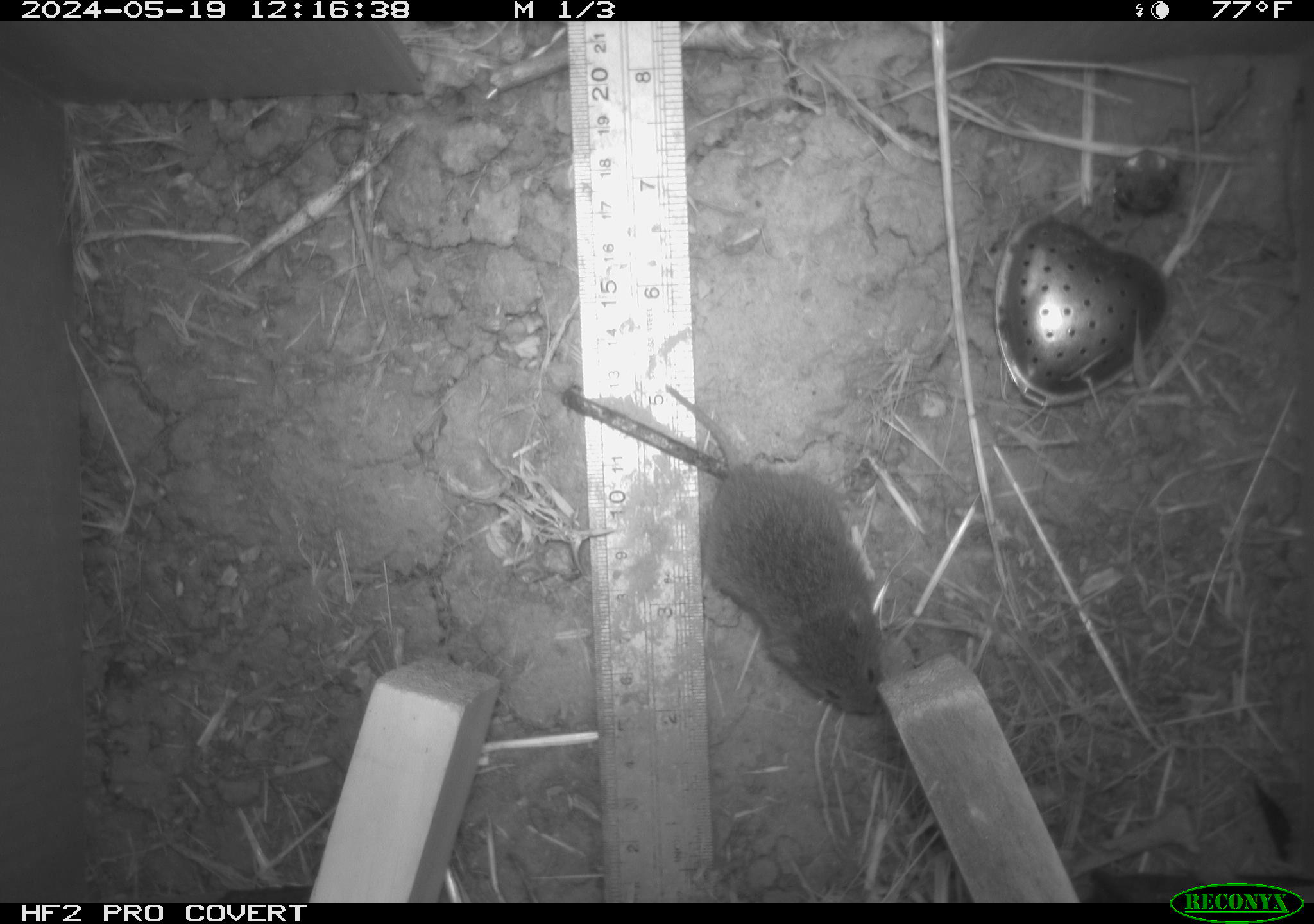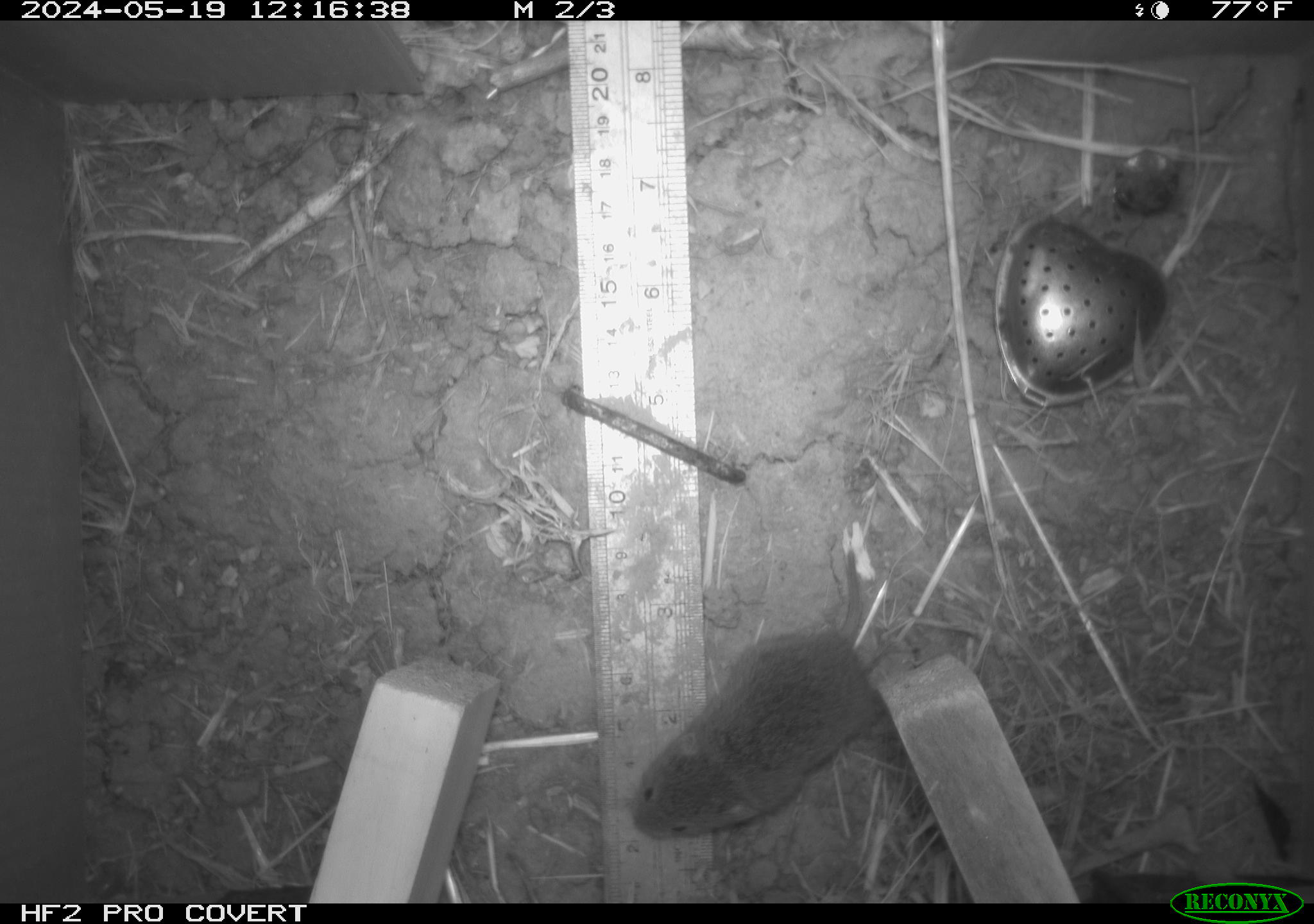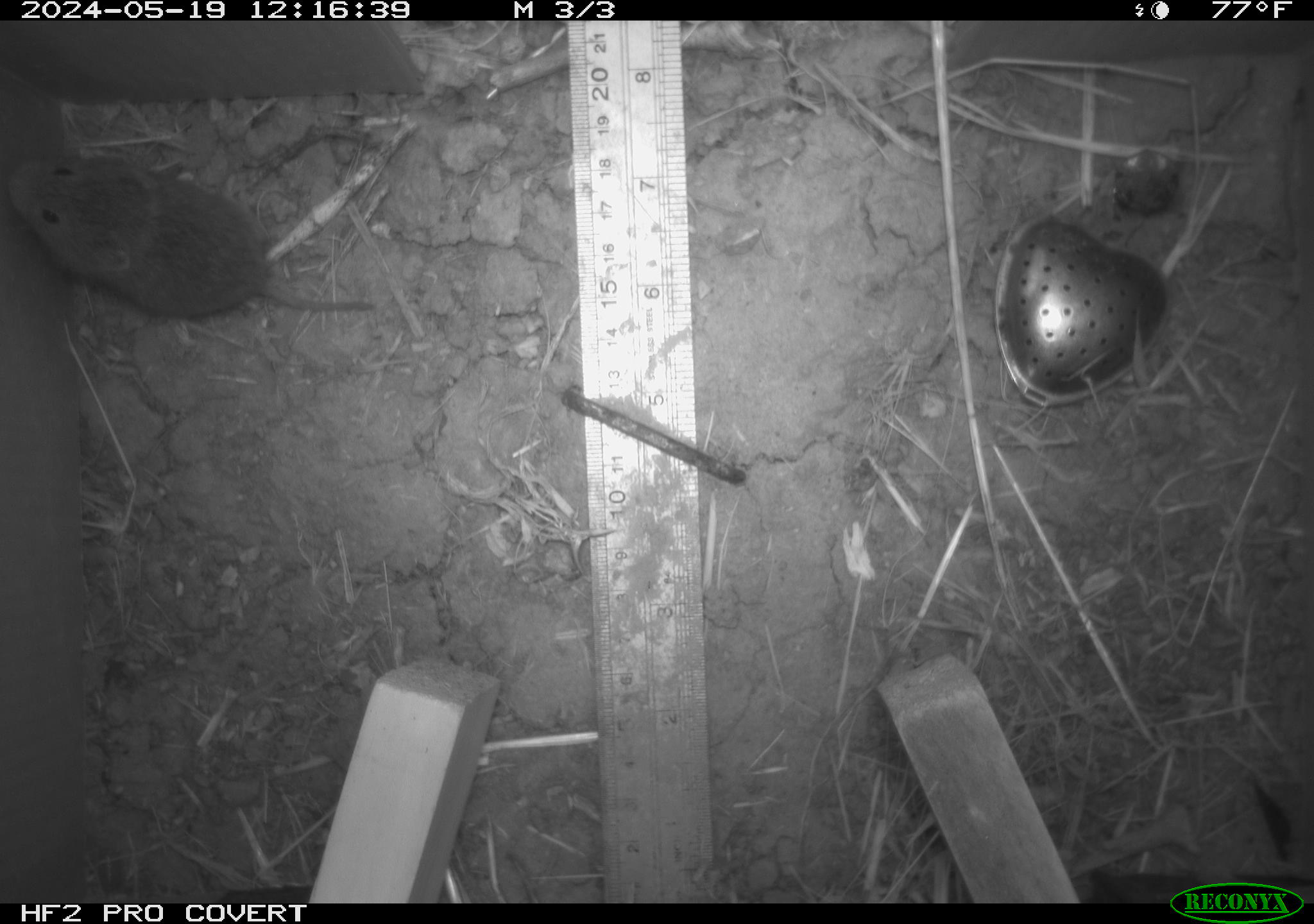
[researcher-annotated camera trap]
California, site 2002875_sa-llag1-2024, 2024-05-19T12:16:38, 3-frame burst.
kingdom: Animalia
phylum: Chordata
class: Mammalia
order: Rodentia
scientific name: Rodentia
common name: mouse species